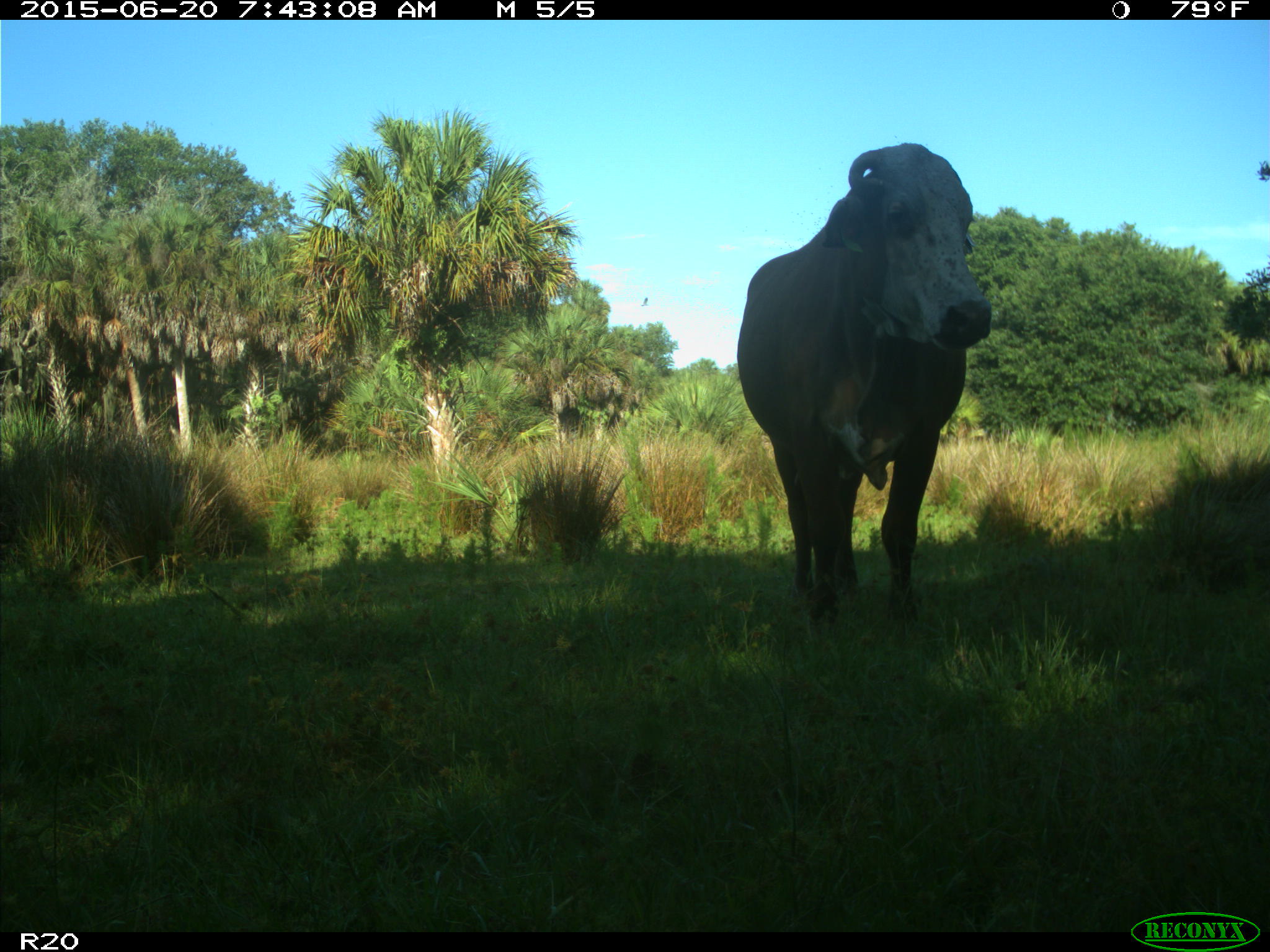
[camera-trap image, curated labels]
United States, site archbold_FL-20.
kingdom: Animalia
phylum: Chordata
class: Mammalia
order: Artiodactyla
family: Bovidae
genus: Bos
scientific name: Bos taurus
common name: domestic cow